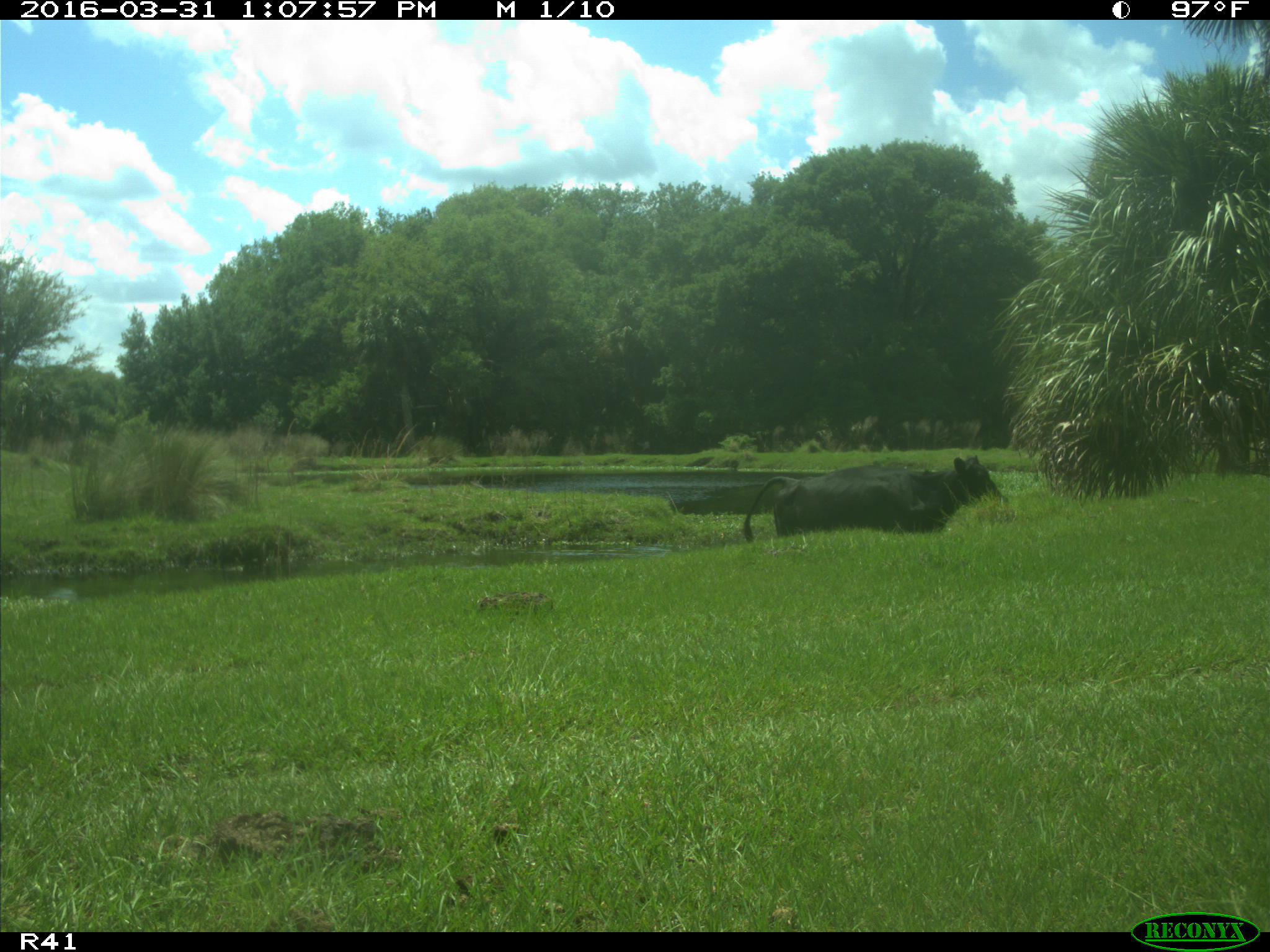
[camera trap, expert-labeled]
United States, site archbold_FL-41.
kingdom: Animalia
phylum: Chordata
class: Mammalia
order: Artiodactyla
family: Bovidae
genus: Bos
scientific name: Bos taurus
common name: domestic cow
Bos taurus (domestic cow).